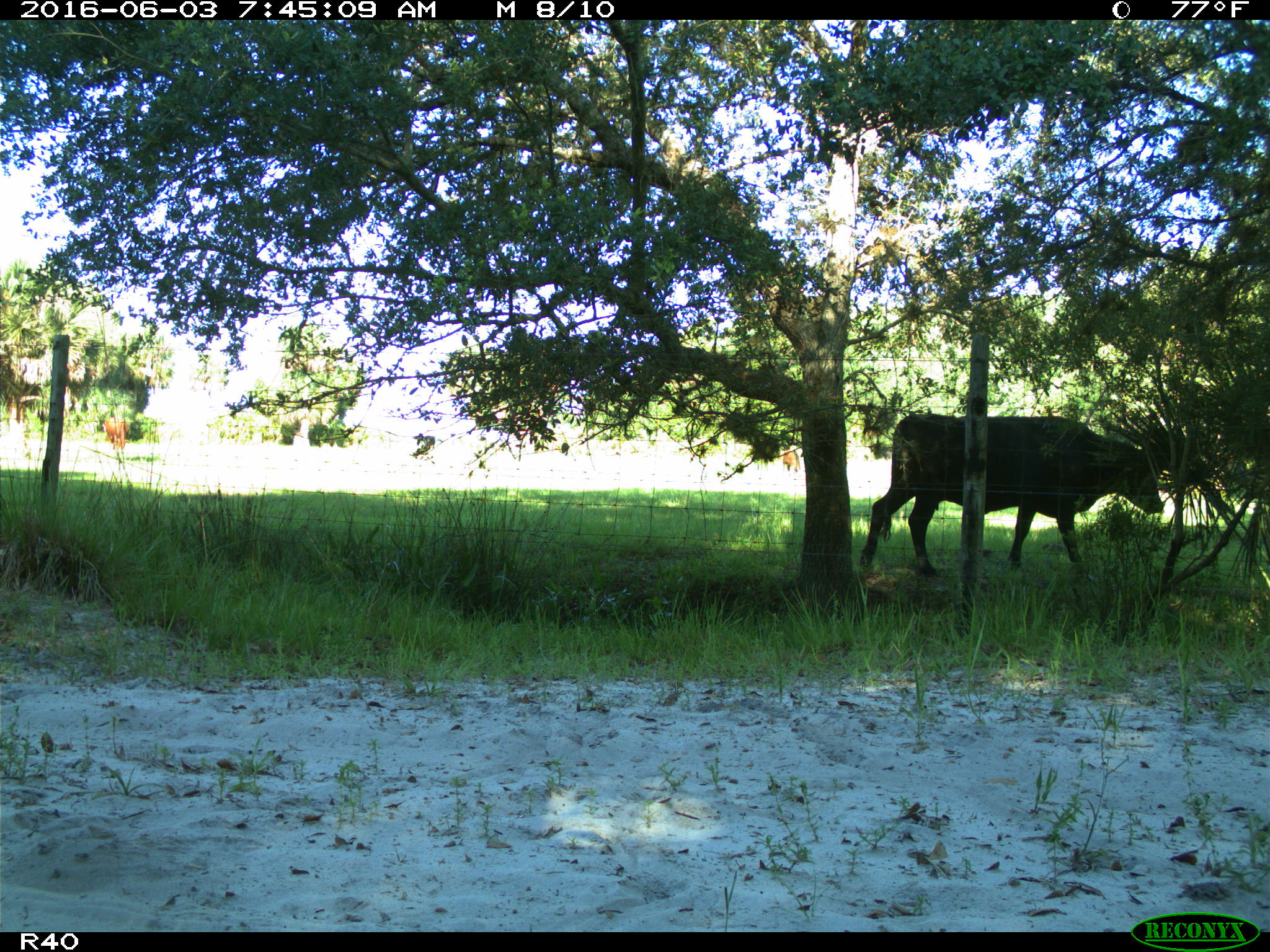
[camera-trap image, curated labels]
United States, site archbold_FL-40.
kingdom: Animalia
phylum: Chordata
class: Mammalia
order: Artiodactyla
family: Bovidae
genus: Bos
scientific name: Bos taurus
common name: domestic cow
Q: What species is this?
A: Bos taurus (domestic cow).